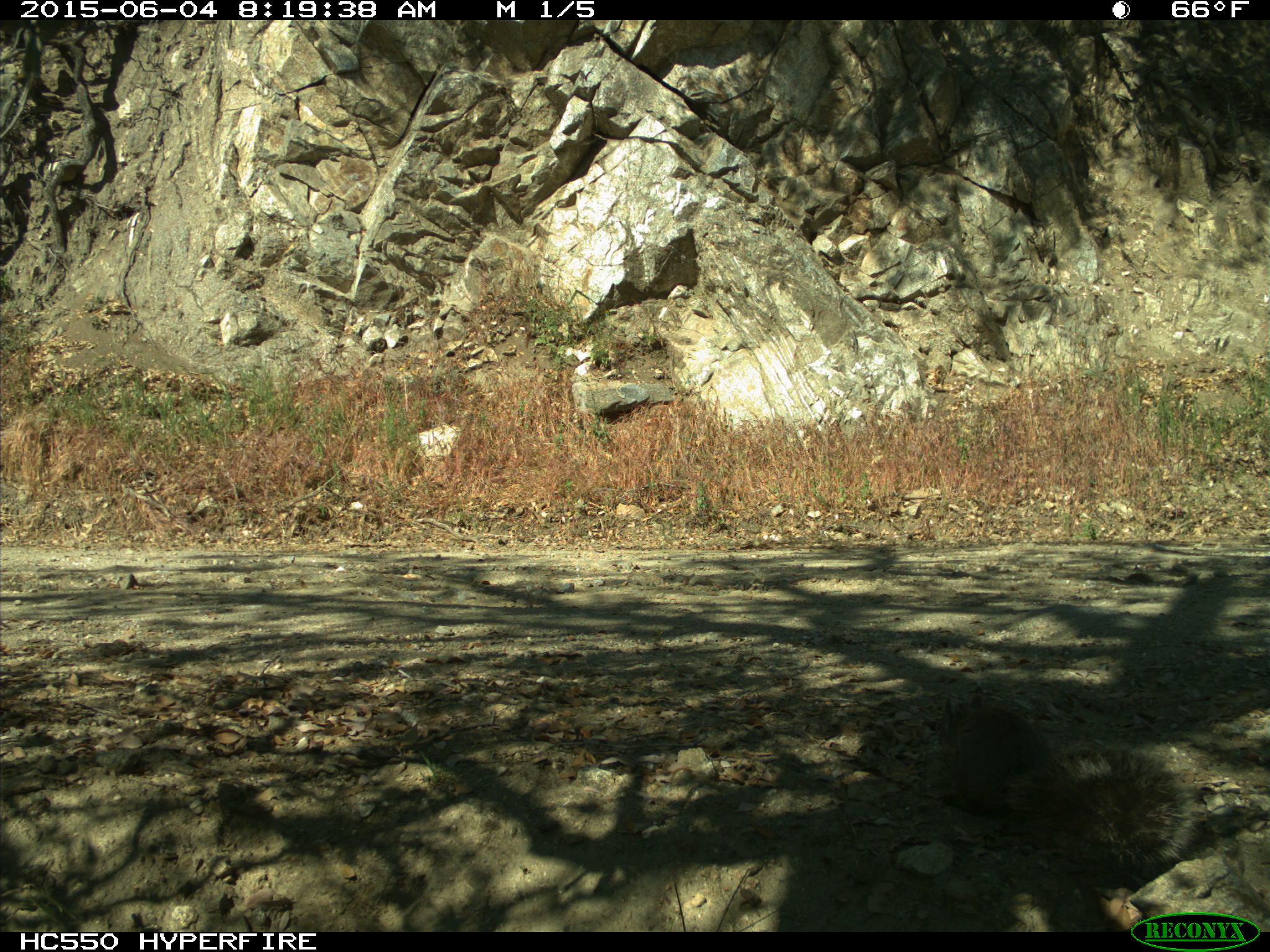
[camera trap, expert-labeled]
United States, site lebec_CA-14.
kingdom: Animalia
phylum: Chordata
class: Mammalia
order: Rodentia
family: Sciuridae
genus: Sciurus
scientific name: Sciurus carolinensis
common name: eastern gray squirrel